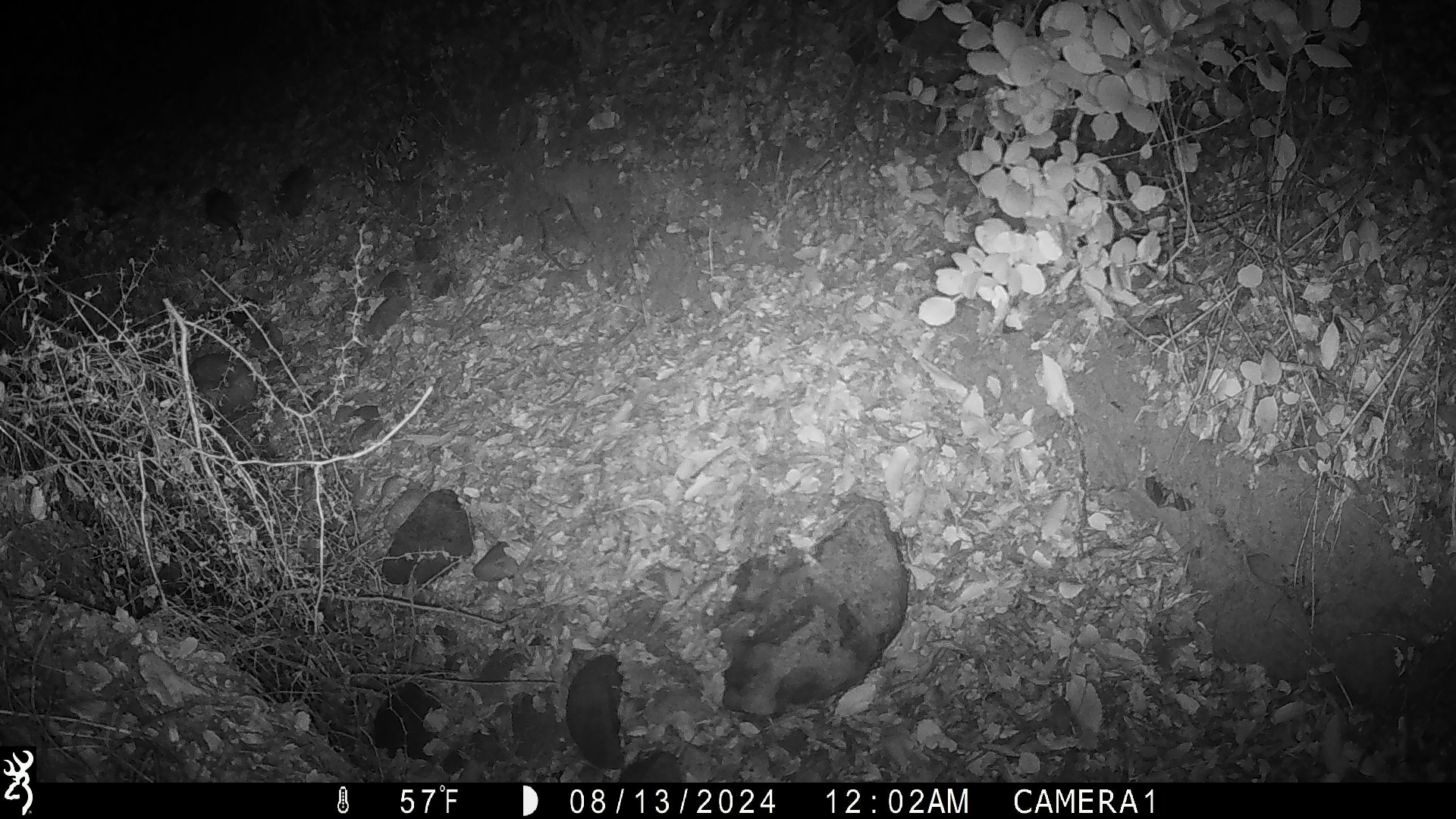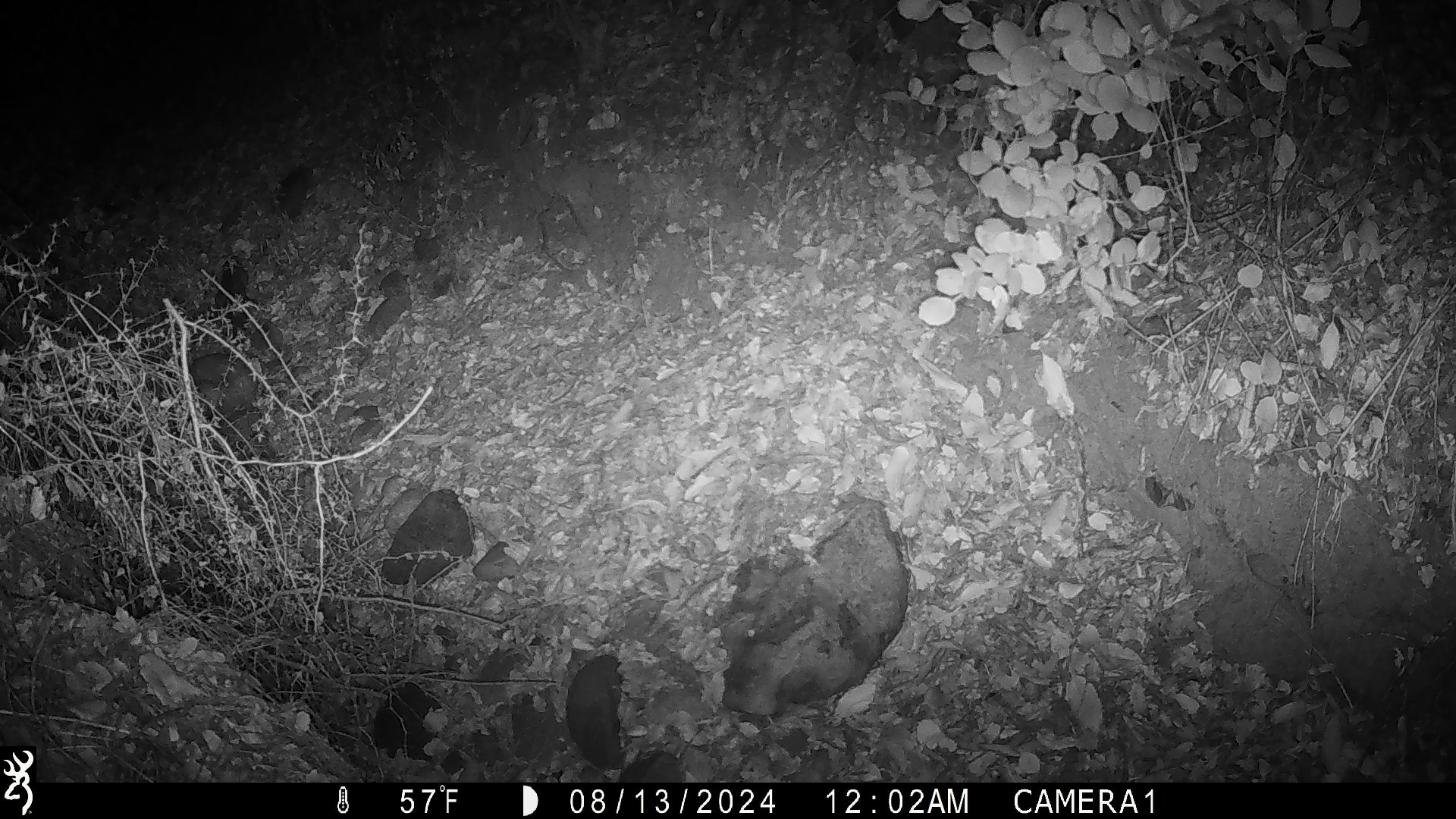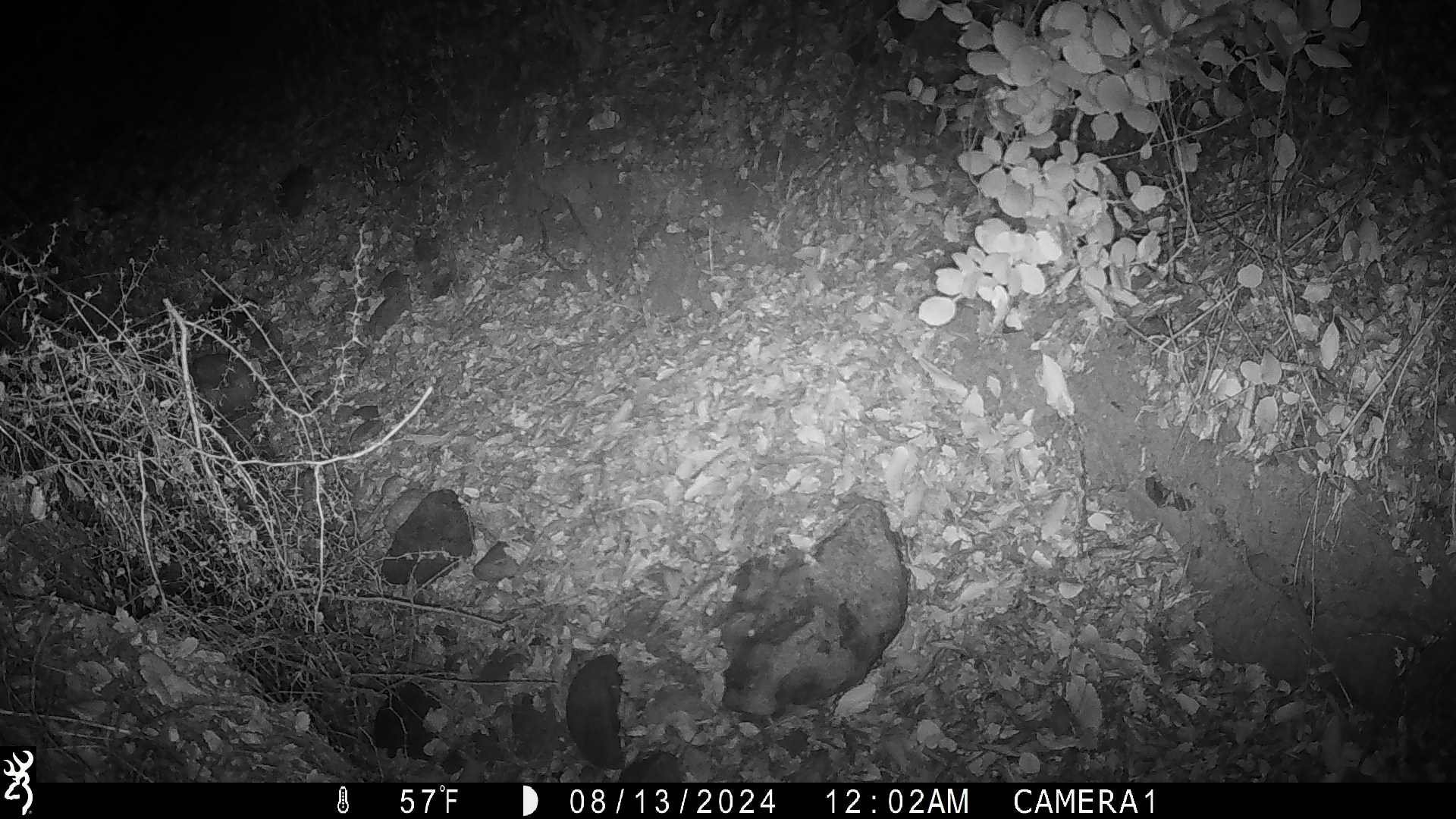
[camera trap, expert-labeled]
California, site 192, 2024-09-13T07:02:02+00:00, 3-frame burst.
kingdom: Animalia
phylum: Chordata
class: Mammalia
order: Rodentia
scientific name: Rodentia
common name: mouse or rat